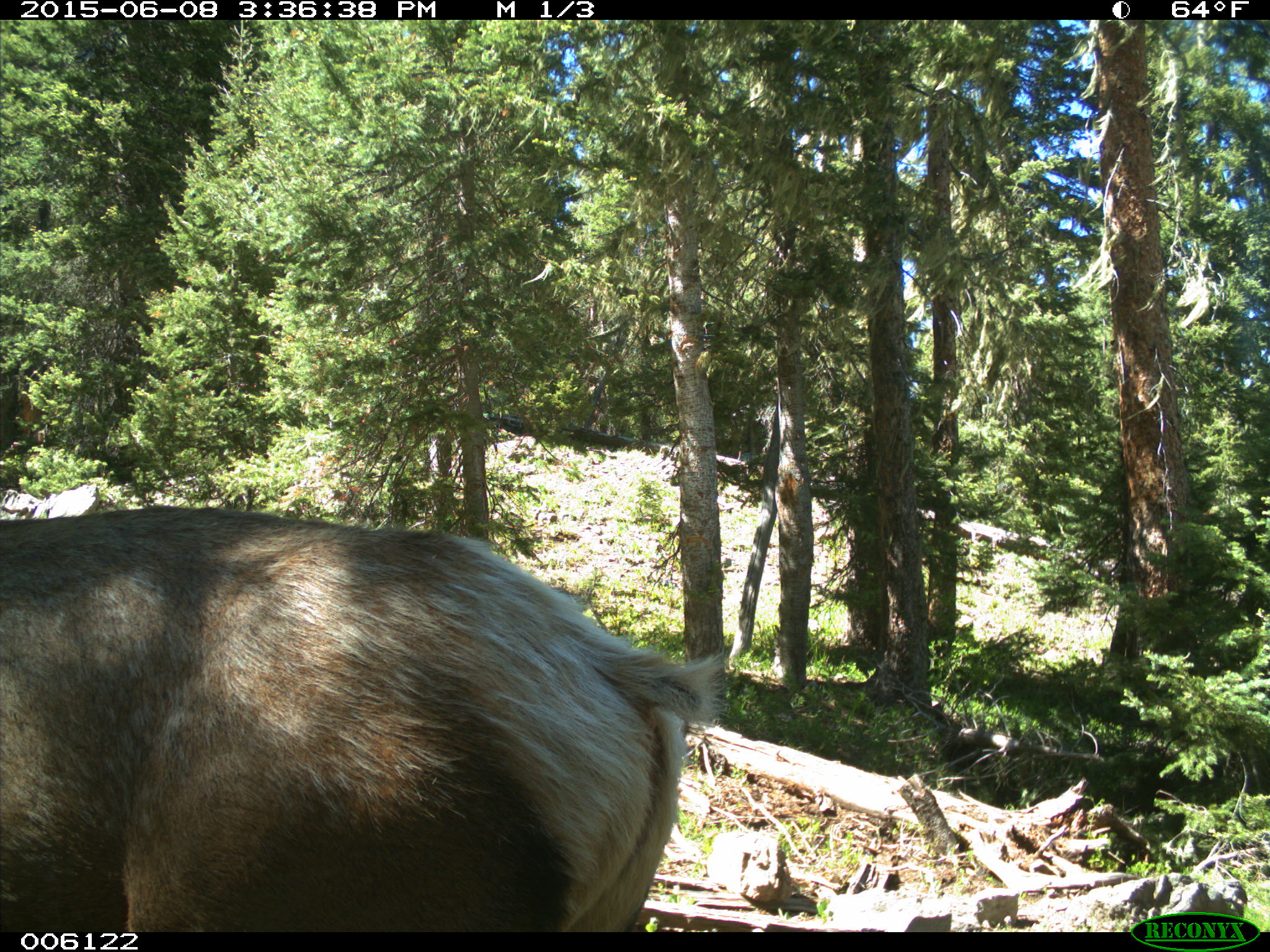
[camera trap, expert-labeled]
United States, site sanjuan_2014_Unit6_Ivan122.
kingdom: Animalia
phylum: Chordata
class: Mammalia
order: Artiodactyla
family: Cervidae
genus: Cervus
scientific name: Cervus elaphus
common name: red deer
Cervus elaphus (red deer).